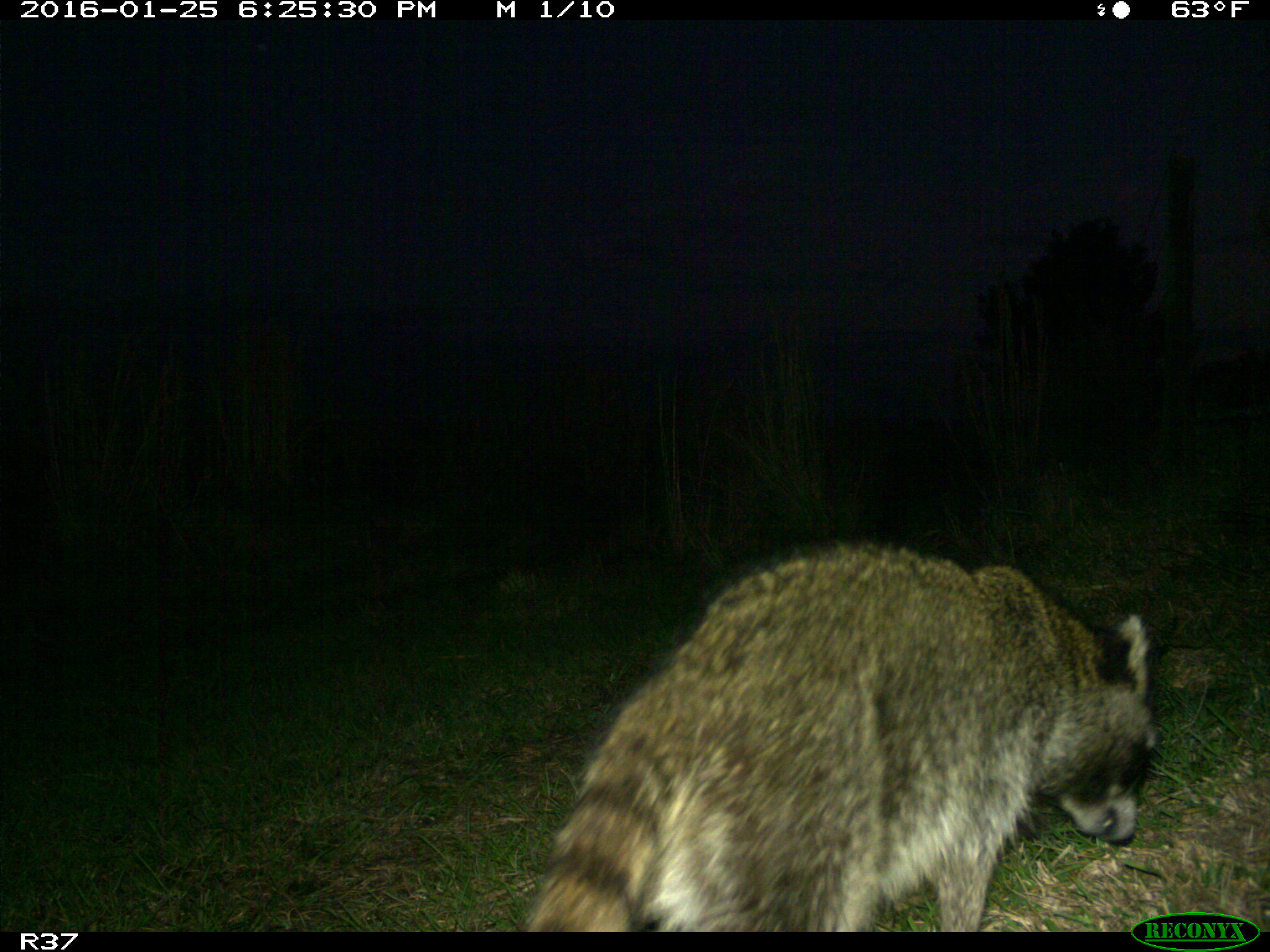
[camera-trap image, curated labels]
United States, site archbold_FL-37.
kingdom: Animalia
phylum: Chordata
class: Mammalia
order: Carnivora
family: Procyonidae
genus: Procyon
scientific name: Procyon lotor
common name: common raccoon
Procyon lotor (common raccoon).